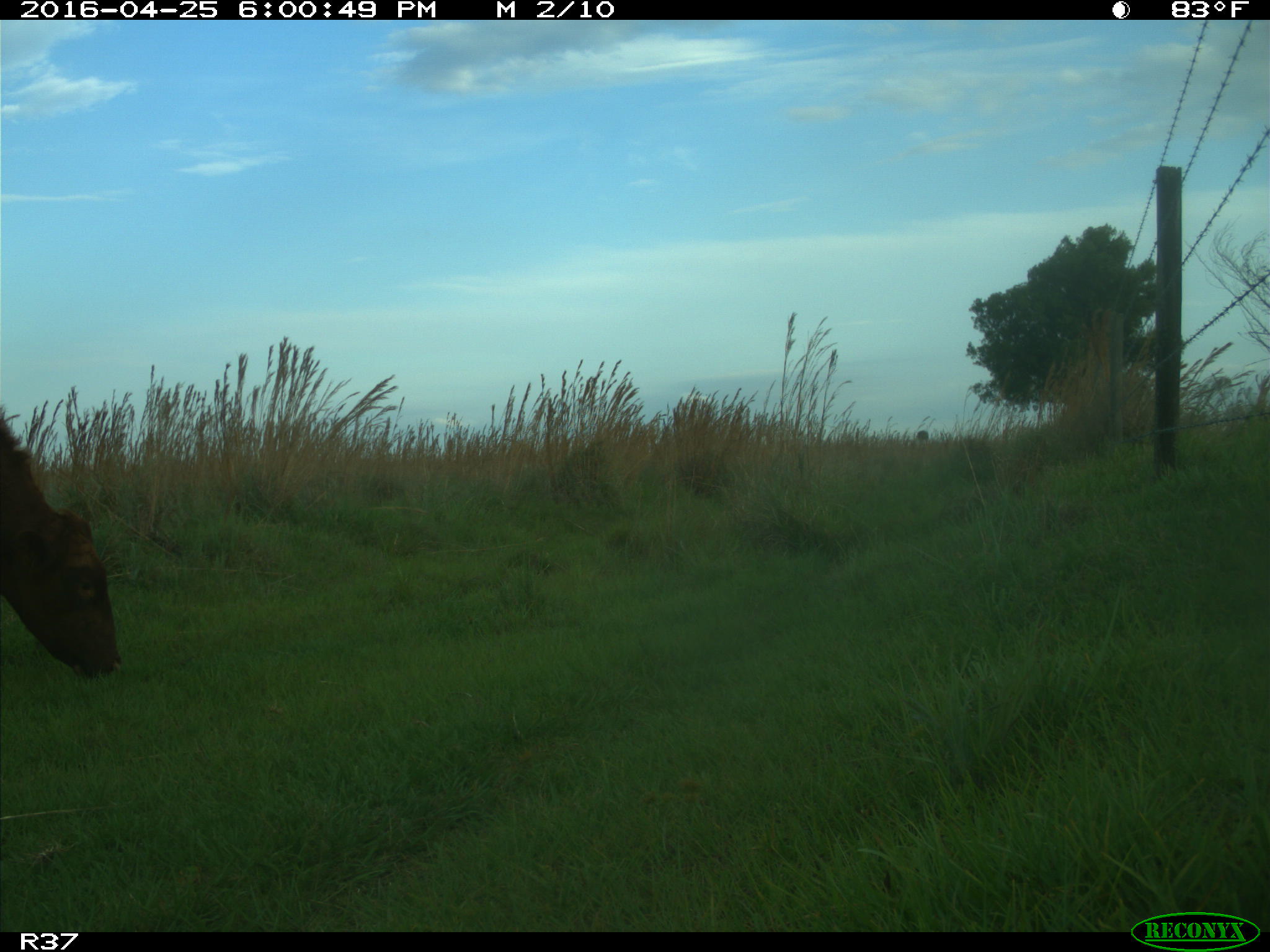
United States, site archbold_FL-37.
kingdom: Animalia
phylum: Chordata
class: Mammalia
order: Artiodactyla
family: Bovidae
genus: Bos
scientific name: Bos taurus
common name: domestic cow